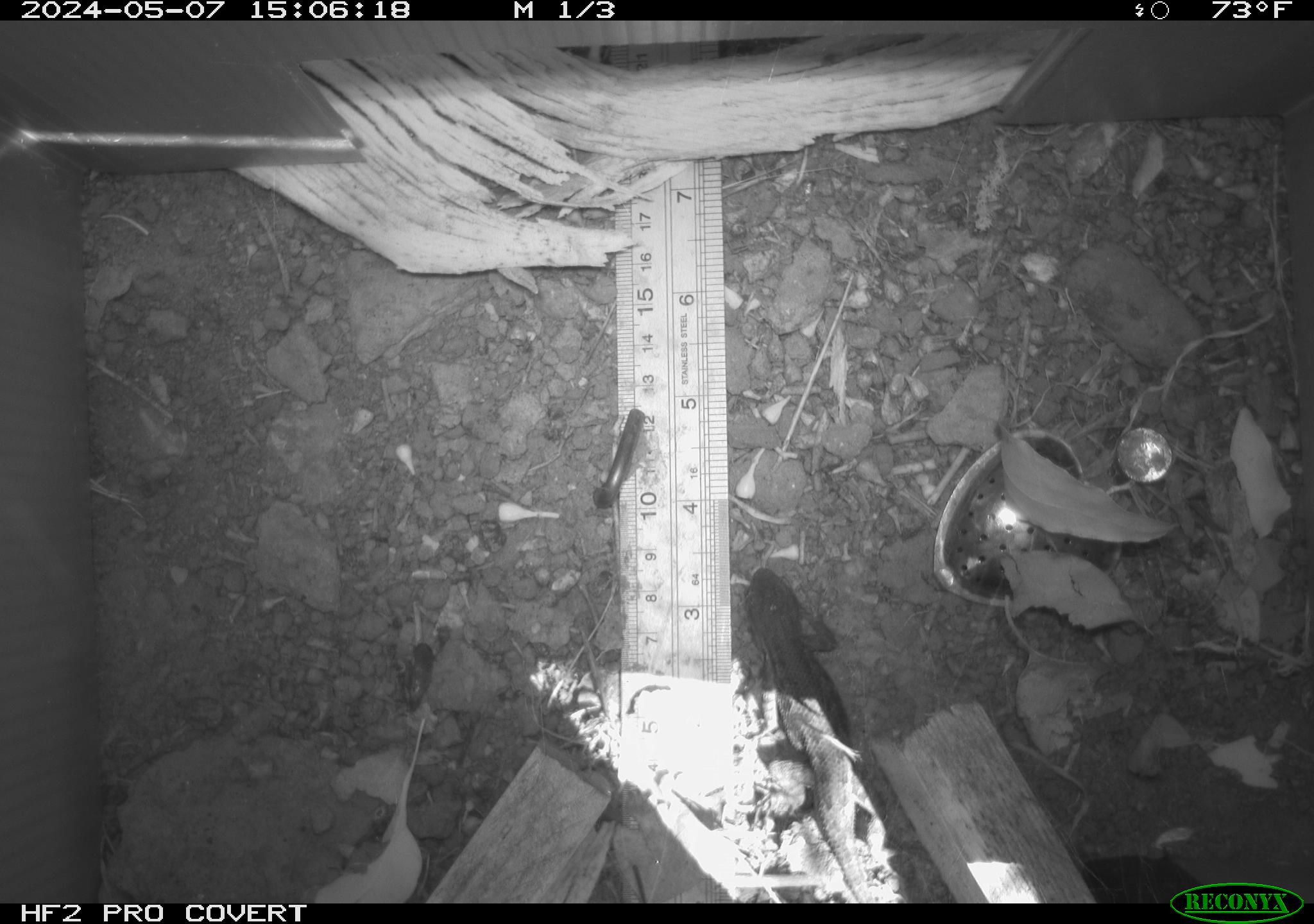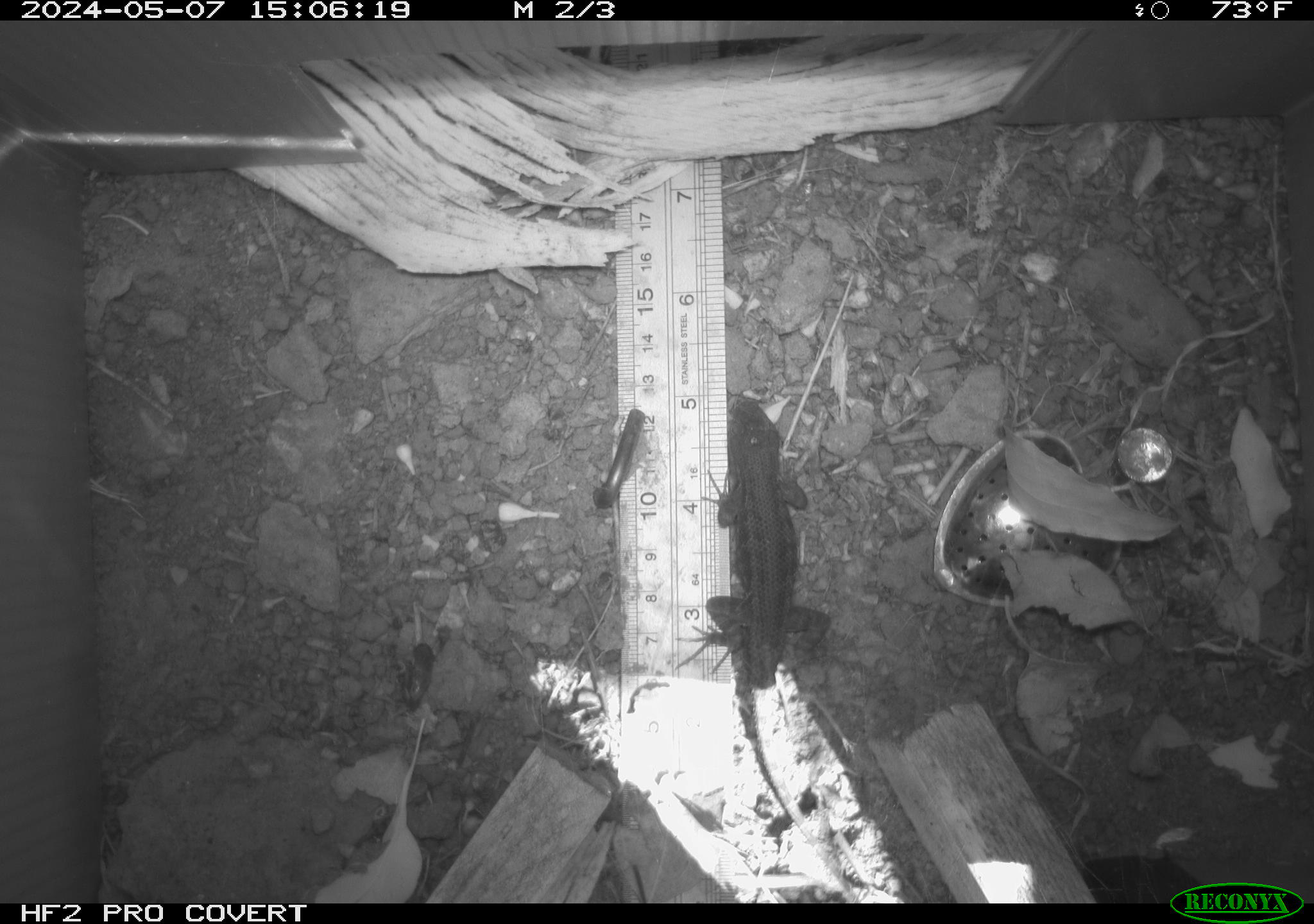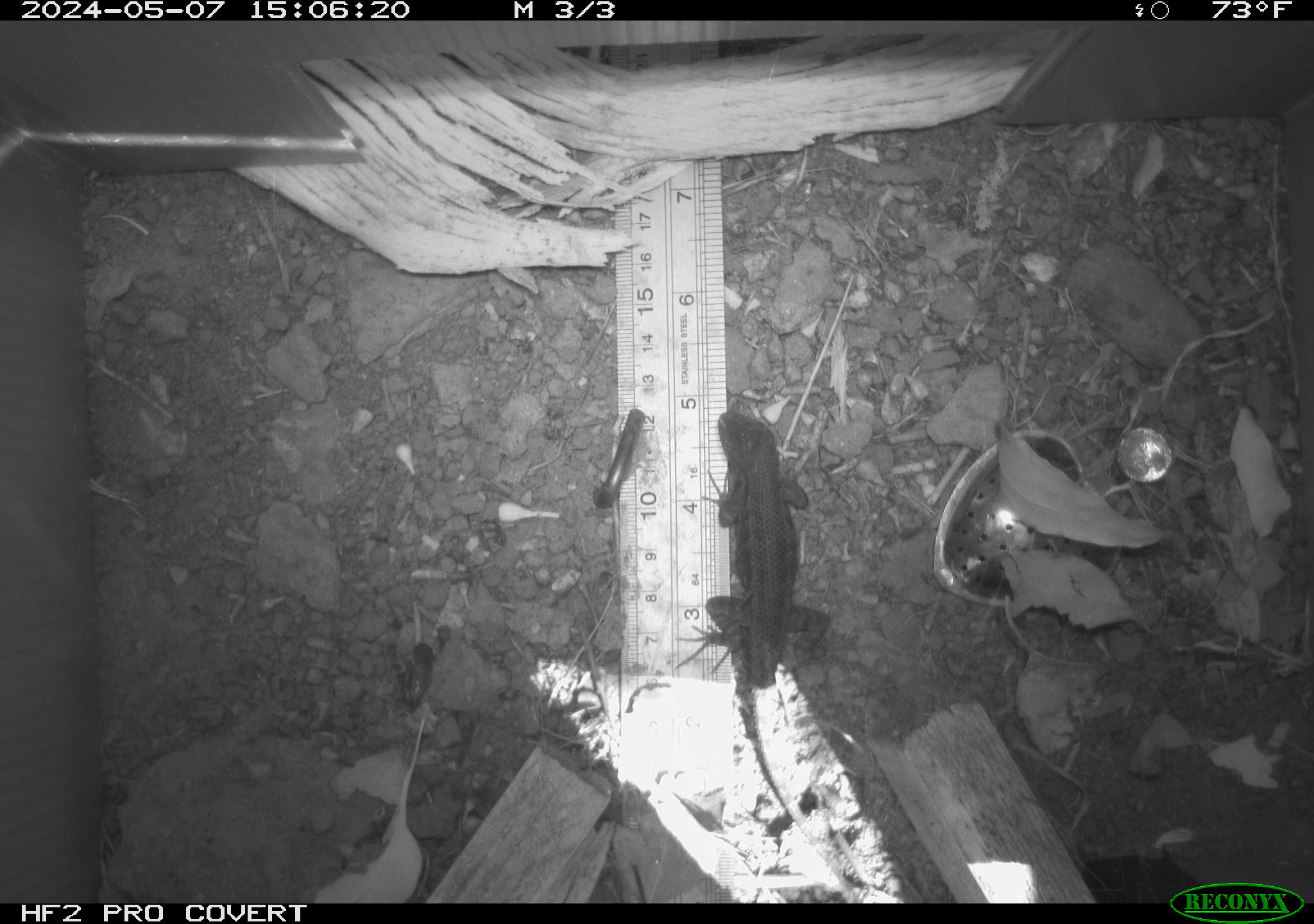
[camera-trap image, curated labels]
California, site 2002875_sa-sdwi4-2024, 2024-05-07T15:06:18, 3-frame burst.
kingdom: Animalia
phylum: Chordata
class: Reptilia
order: Squamata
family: Phrynosomatidae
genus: Sceloporus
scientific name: Sceloporus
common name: spiny lizards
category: sceloporus species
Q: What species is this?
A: Sceloporus species (spiny lizards) (Sceloporus).